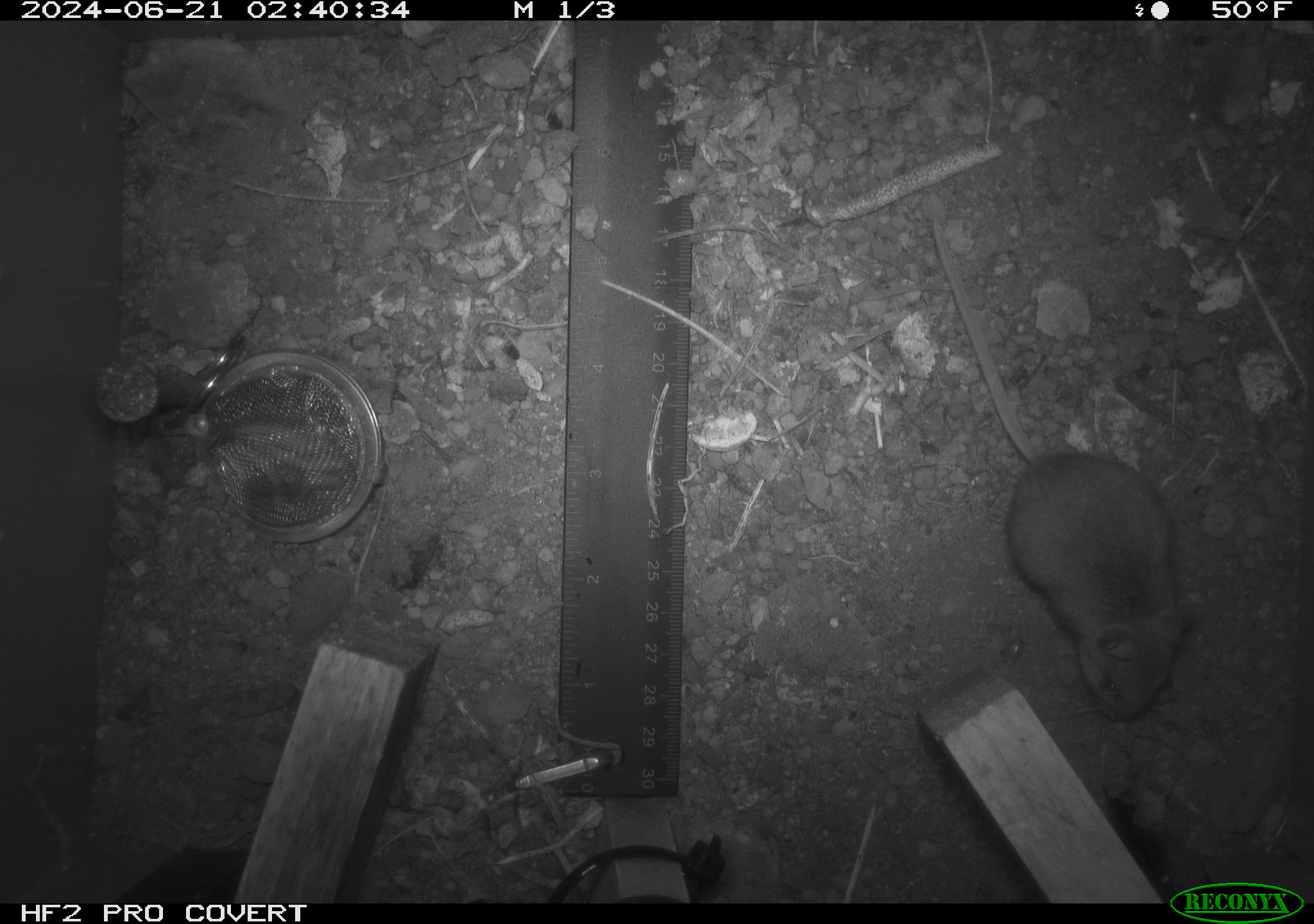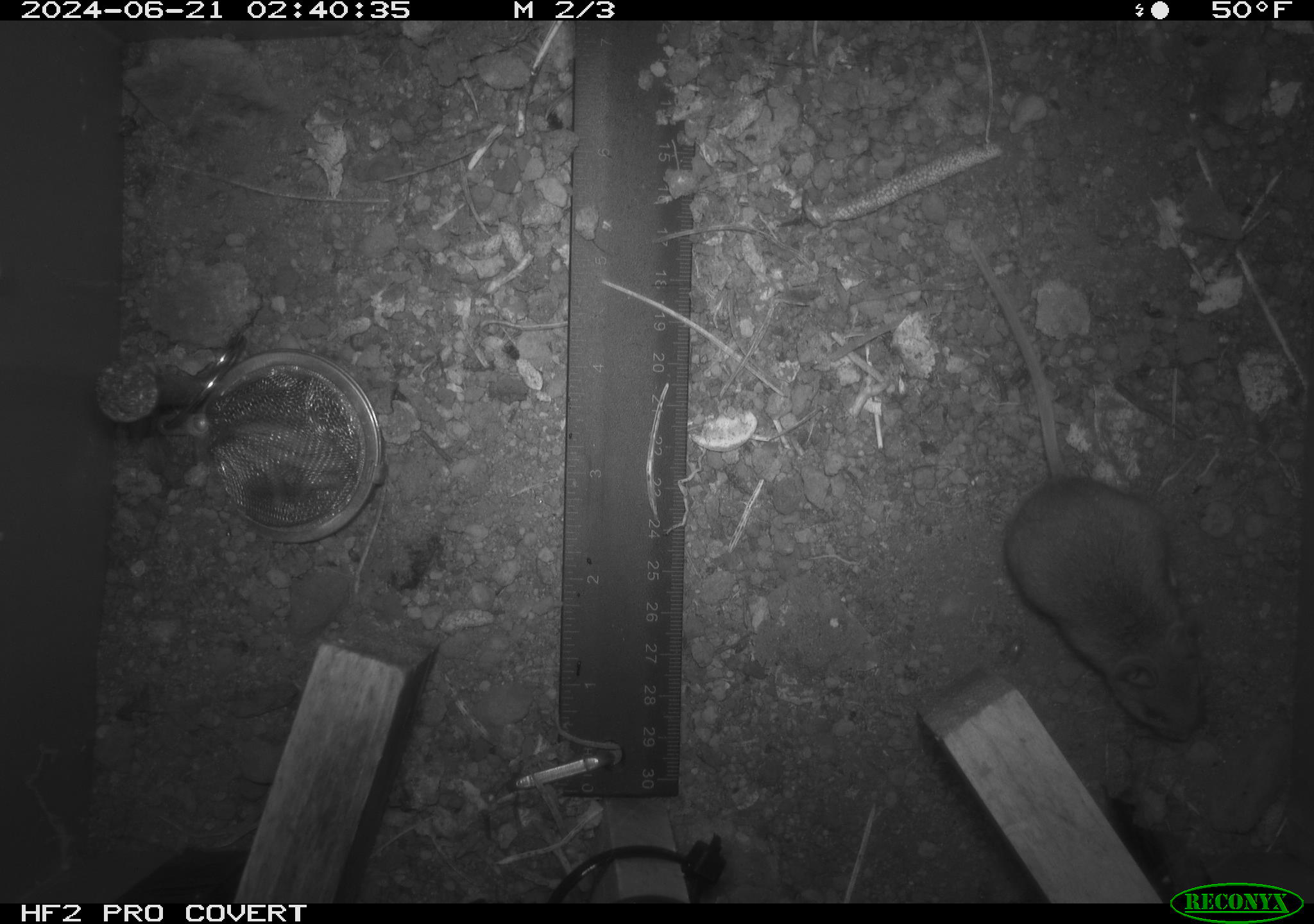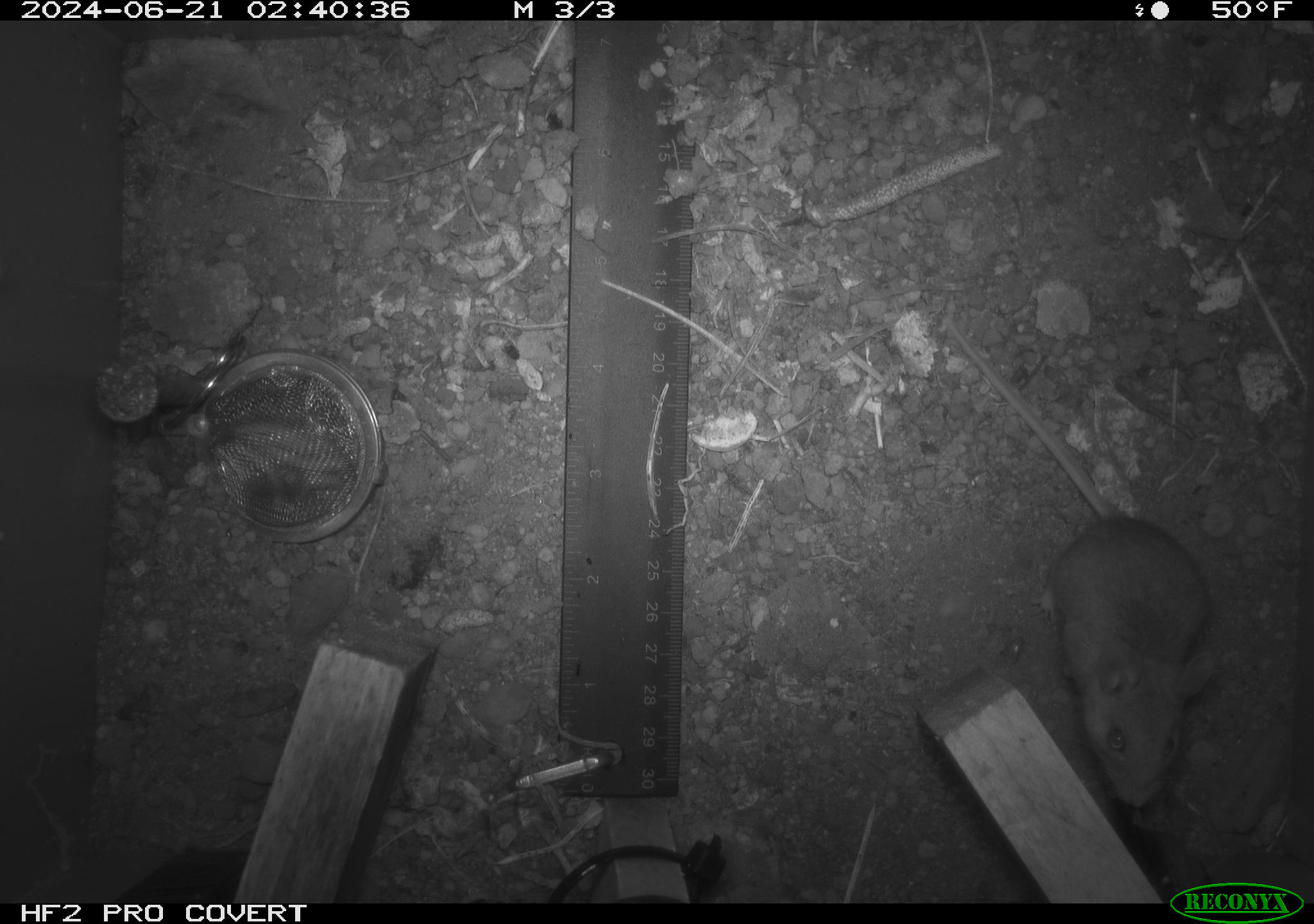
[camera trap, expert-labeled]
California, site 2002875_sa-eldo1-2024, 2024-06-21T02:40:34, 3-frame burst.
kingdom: Animalia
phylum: Chordata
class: Mammalia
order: Rodentia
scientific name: Rodentia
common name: mouse species